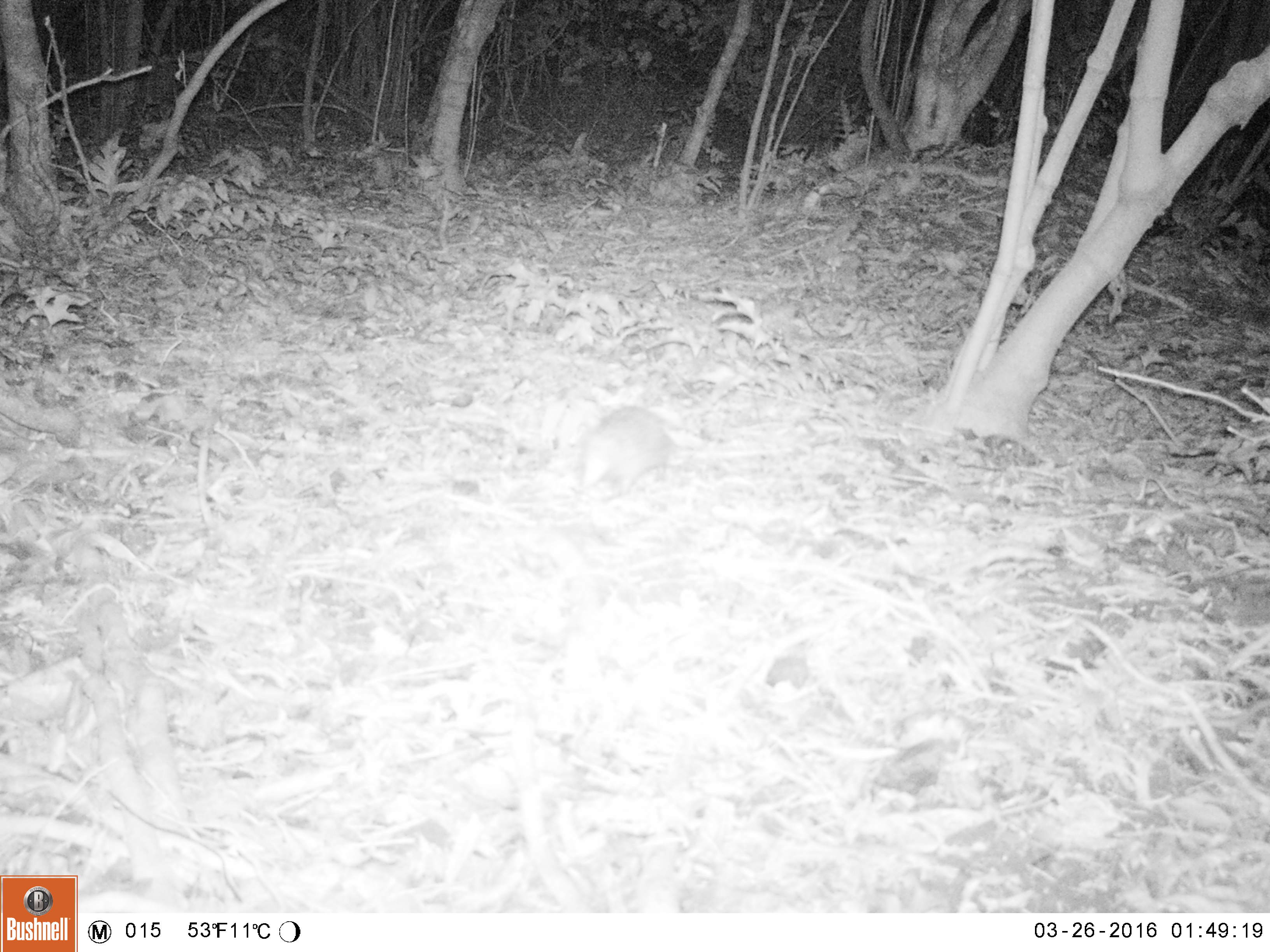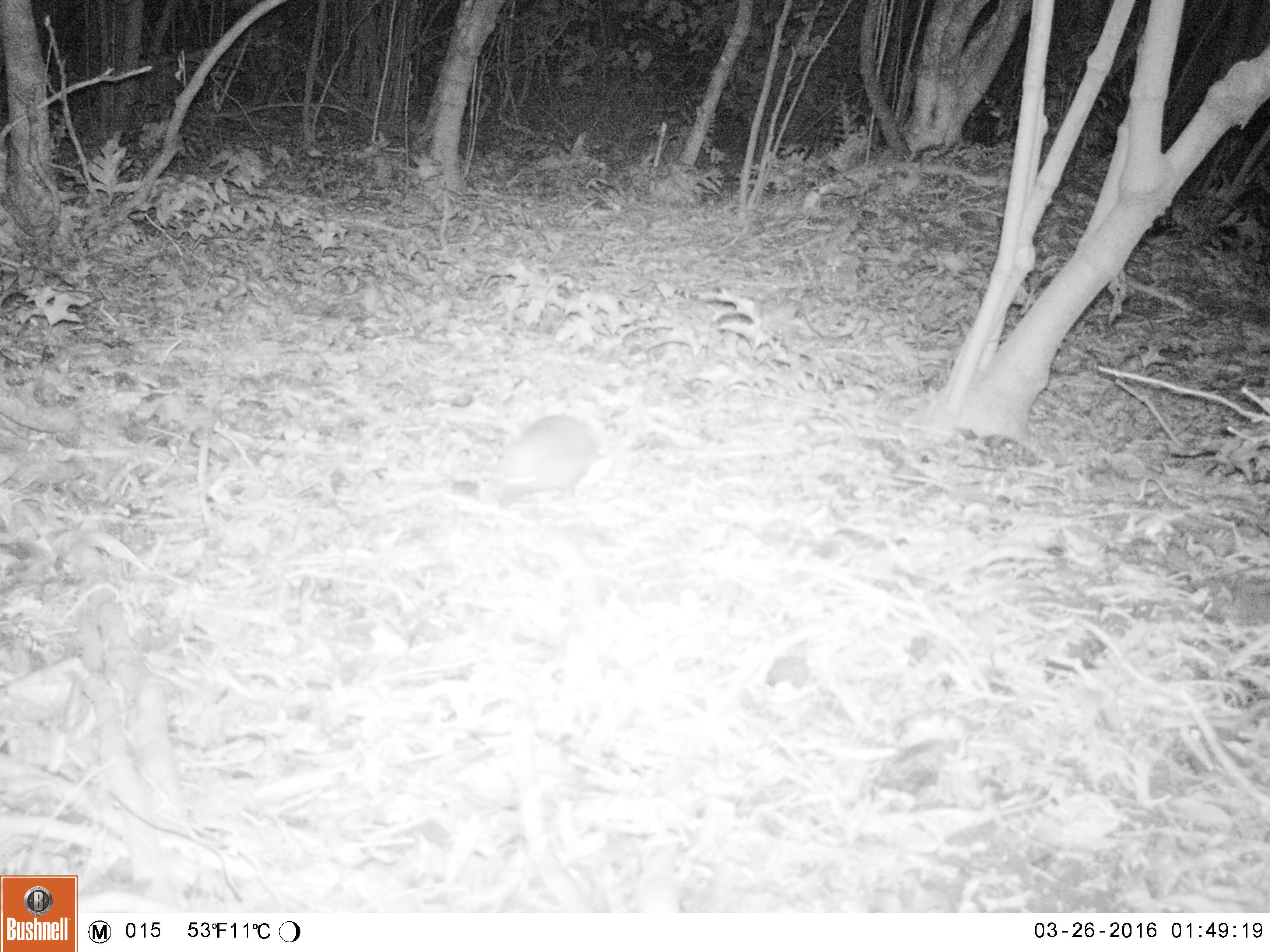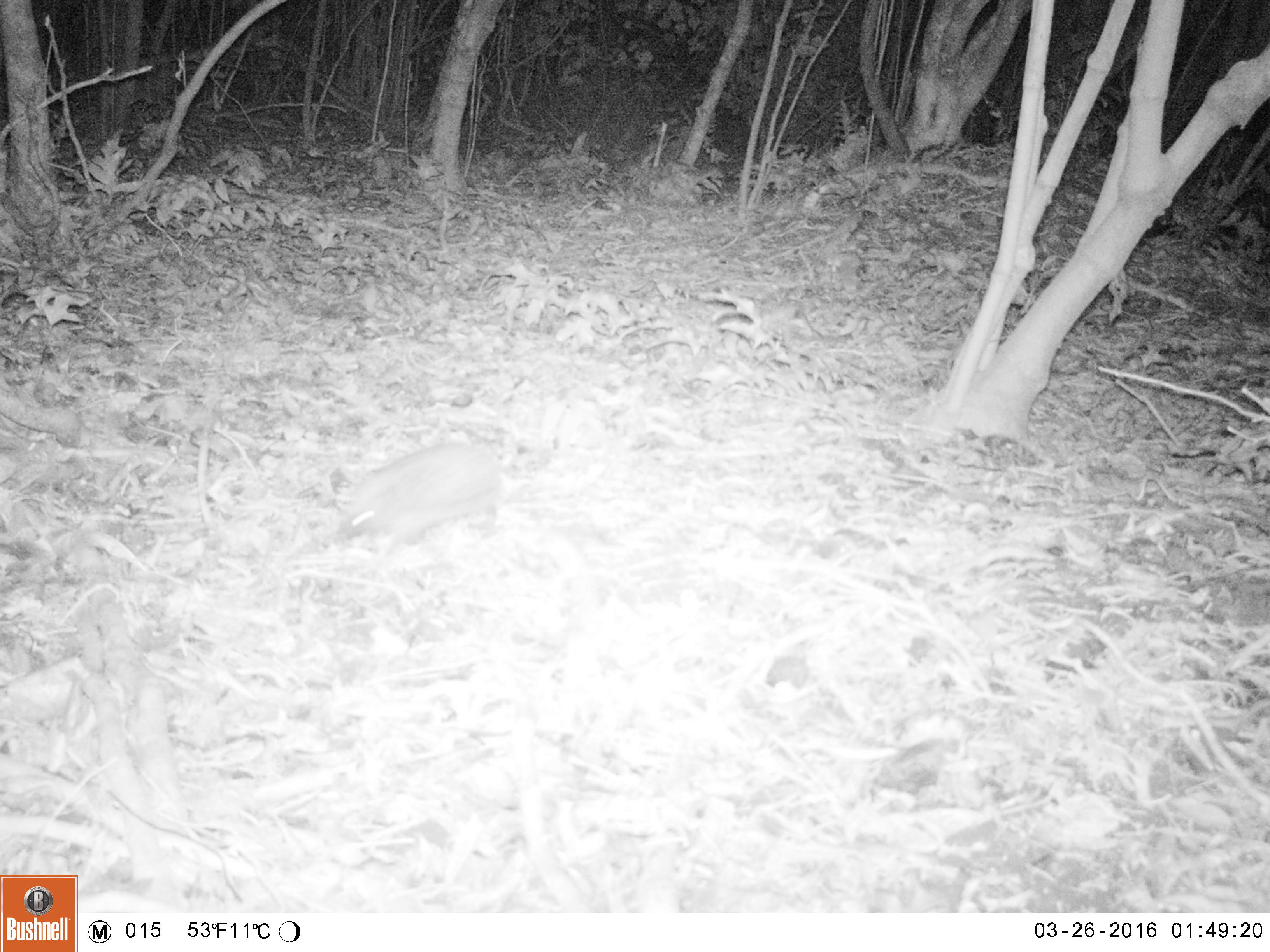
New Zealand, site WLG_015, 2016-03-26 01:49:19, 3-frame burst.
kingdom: Animalia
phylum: Chordata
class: Mammalia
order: Eulipotyphla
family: Erinaceidae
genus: Erinaceus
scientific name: Erinaceus europaeus europaeus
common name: european hedgehog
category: hedgehog